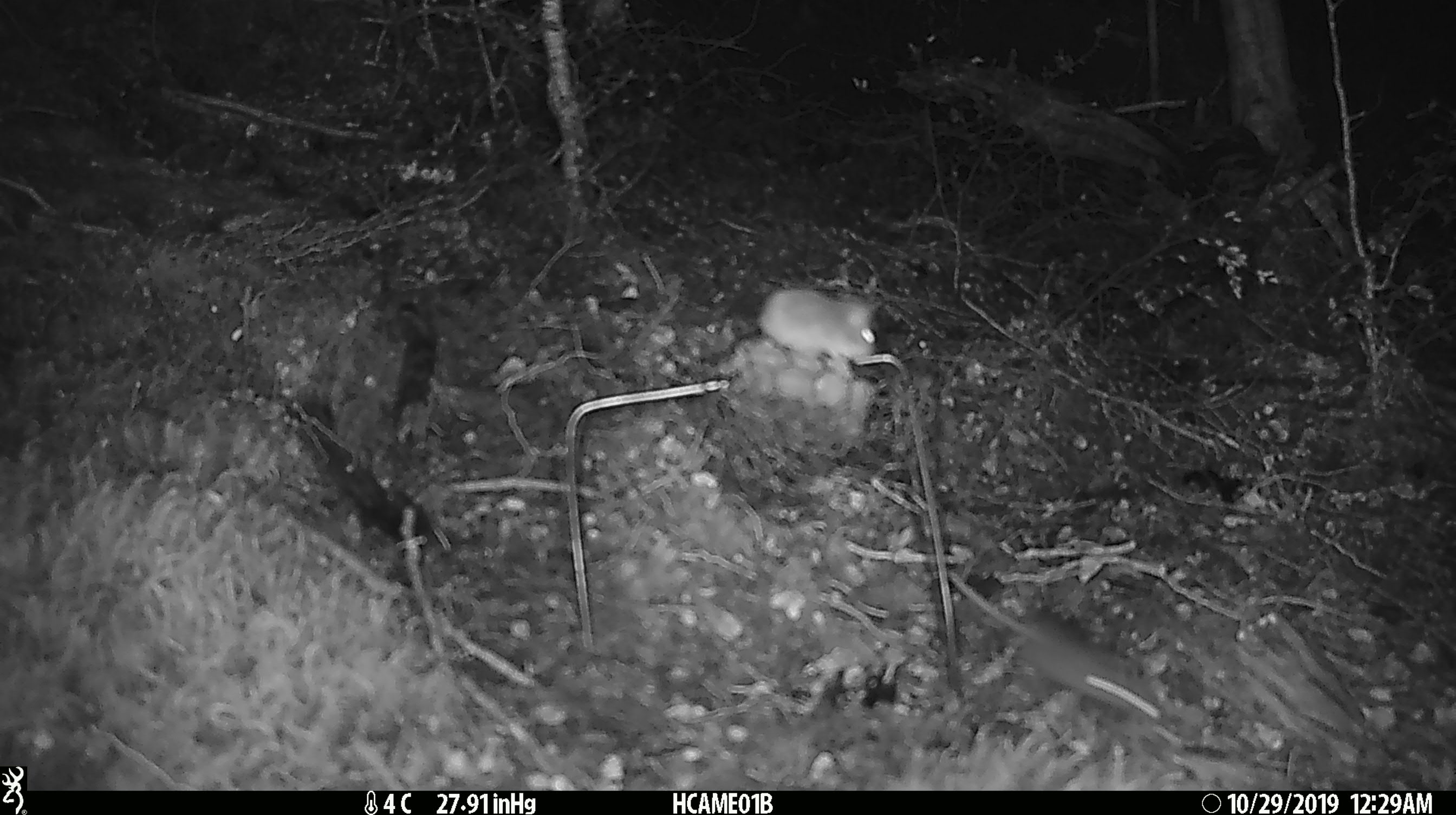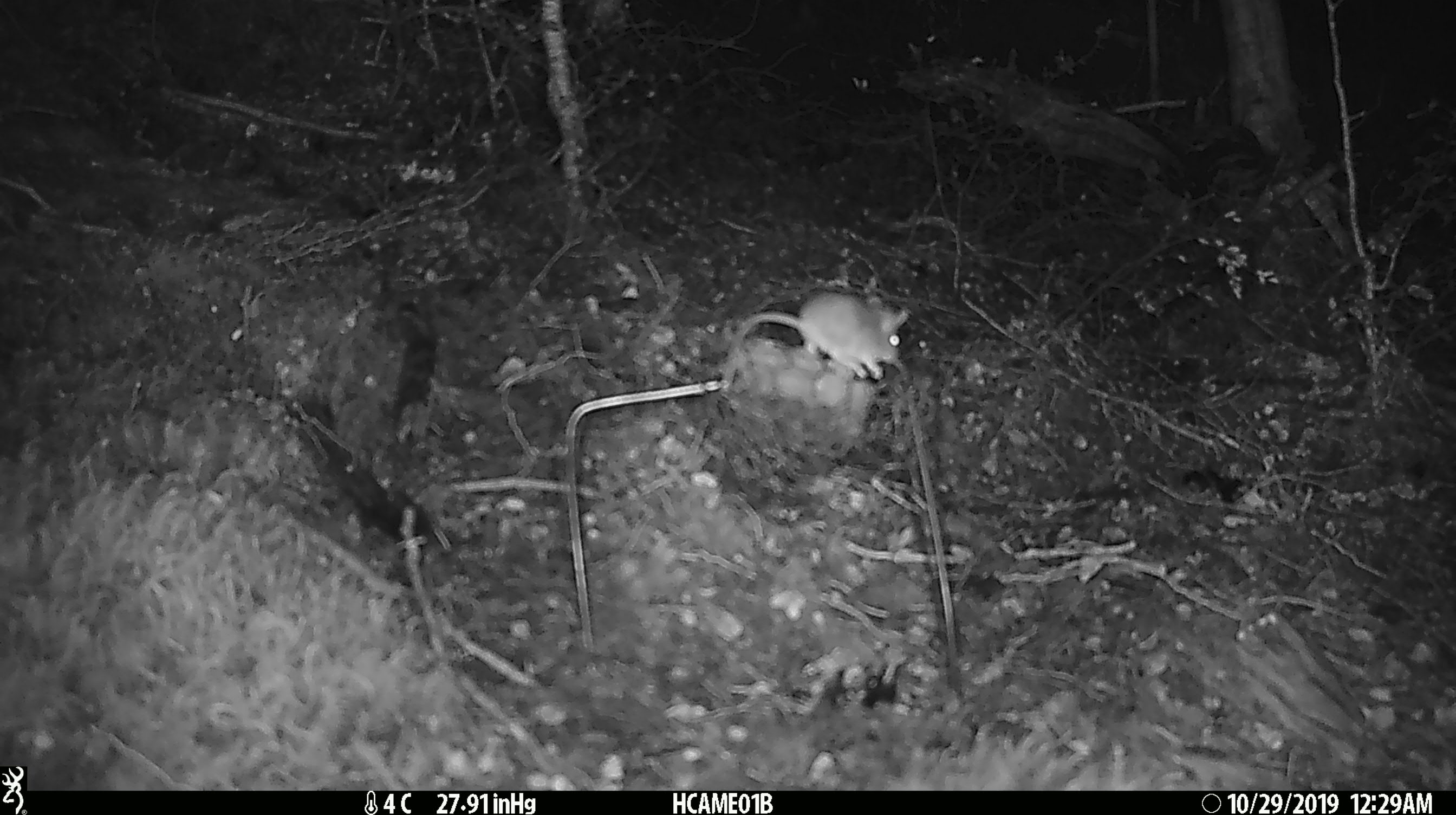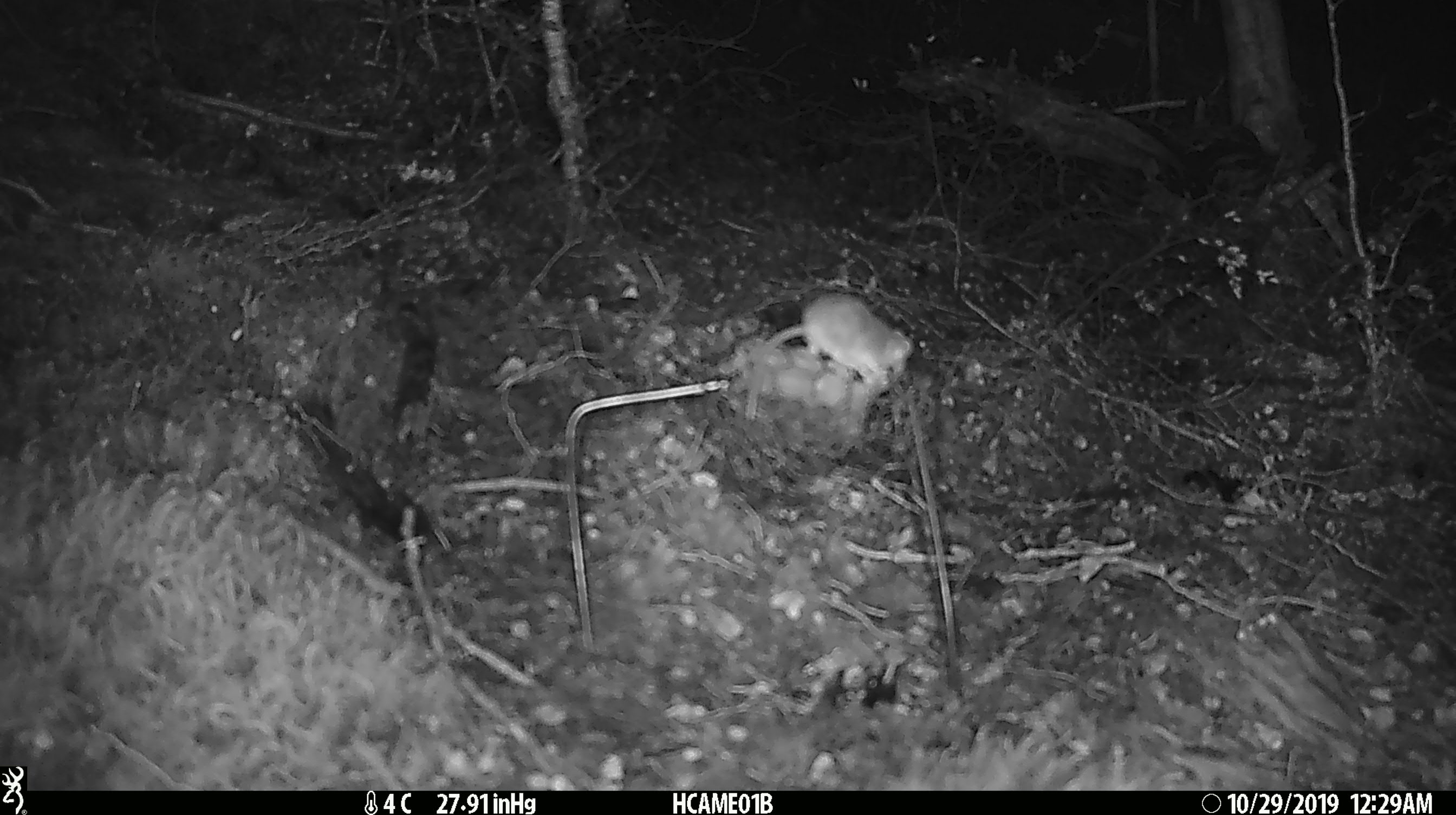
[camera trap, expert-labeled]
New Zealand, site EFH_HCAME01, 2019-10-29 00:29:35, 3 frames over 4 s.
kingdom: Animalia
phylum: Chordata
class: Mammalia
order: Rodentia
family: Muridae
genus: Mus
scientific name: Mus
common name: mouse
Mouse (Mus).